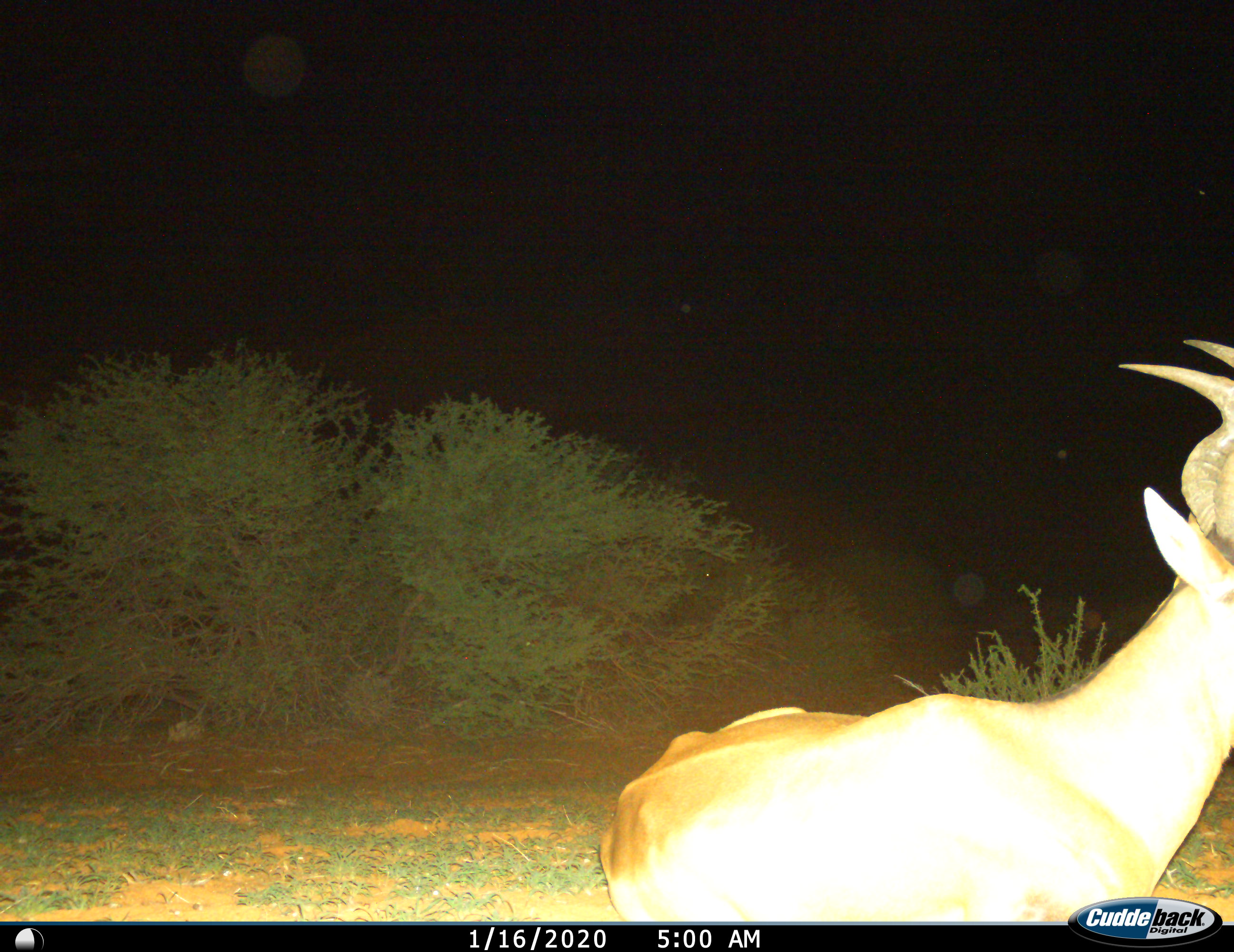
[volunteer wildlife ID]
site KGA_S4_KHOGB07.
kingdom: Animalia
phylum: Chordata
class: Mammalia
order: Artiodactyla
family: Bovidae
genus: Alcelaphus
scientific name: Alcelaphus buselaphus caama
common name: red hartebeest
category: hartebeestred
Hartebeestred (red hartebeest) (Alcelaphus buselaphus caama), count 1. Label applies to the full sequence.